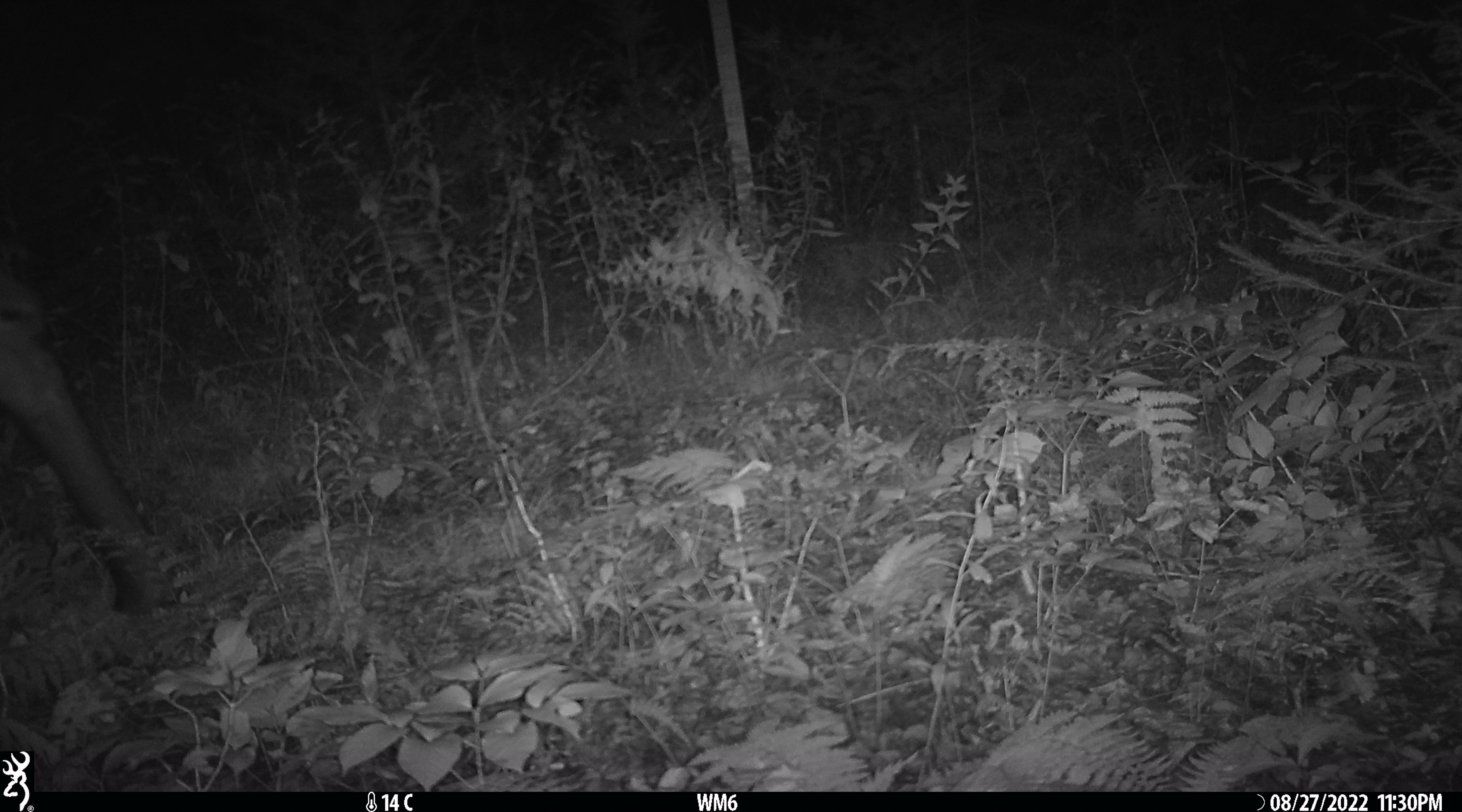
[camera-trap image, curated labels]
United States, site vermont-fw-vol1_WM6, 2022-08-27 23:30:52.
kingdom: Animalia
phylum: Chordata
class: Mammalia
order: Artiodactyla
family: Cervidae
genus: Alces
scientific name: Alces alces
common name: moose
Moose (Alces alces).